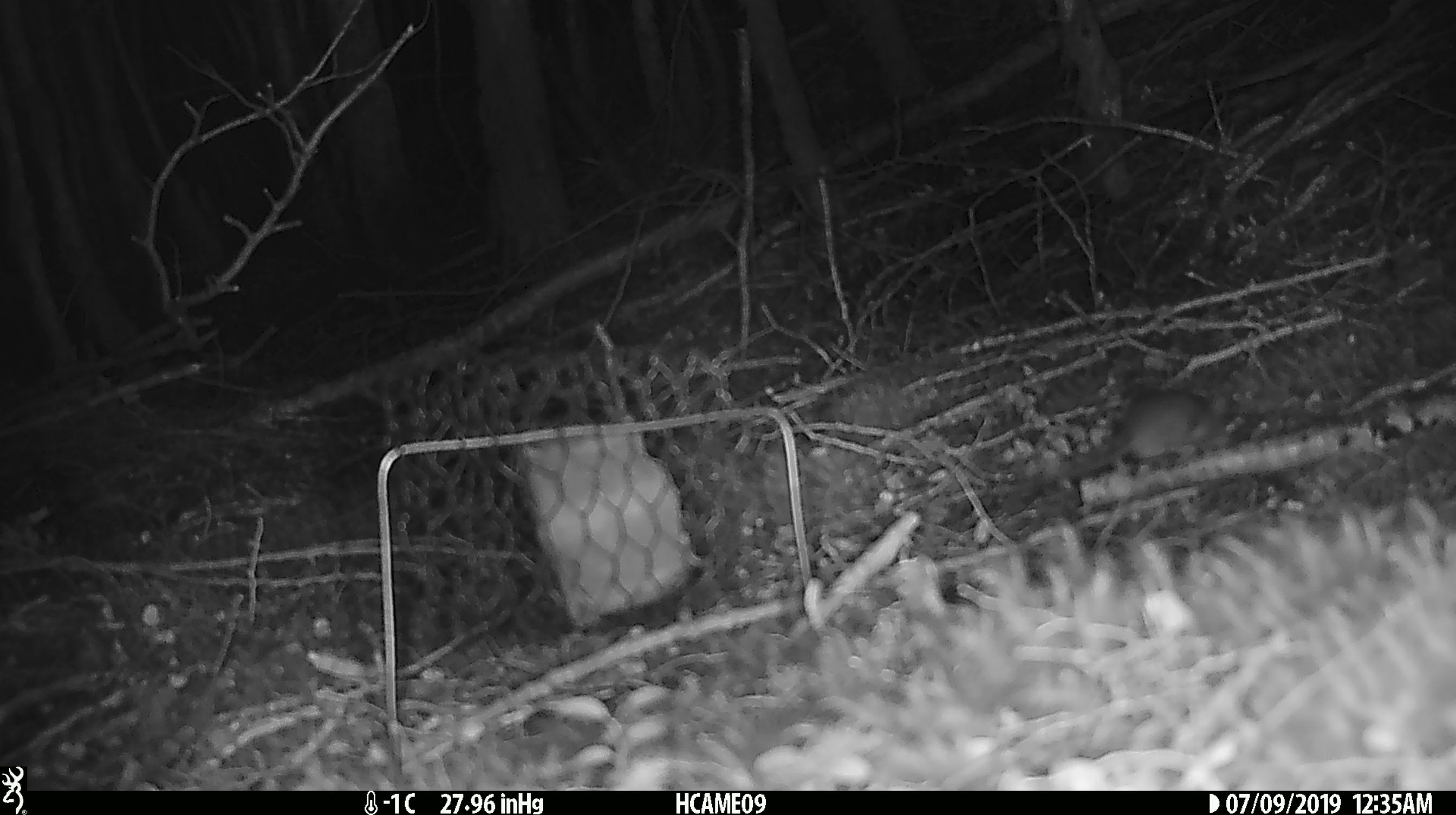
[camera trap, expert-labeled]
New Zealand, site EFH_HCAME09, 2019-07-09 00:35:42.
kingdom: Animalia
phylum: Chordata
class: Mammalia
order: Rodentia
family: Muridae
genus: Mus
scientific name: Mus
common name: mouse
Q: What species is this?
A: Mouse (Mus).